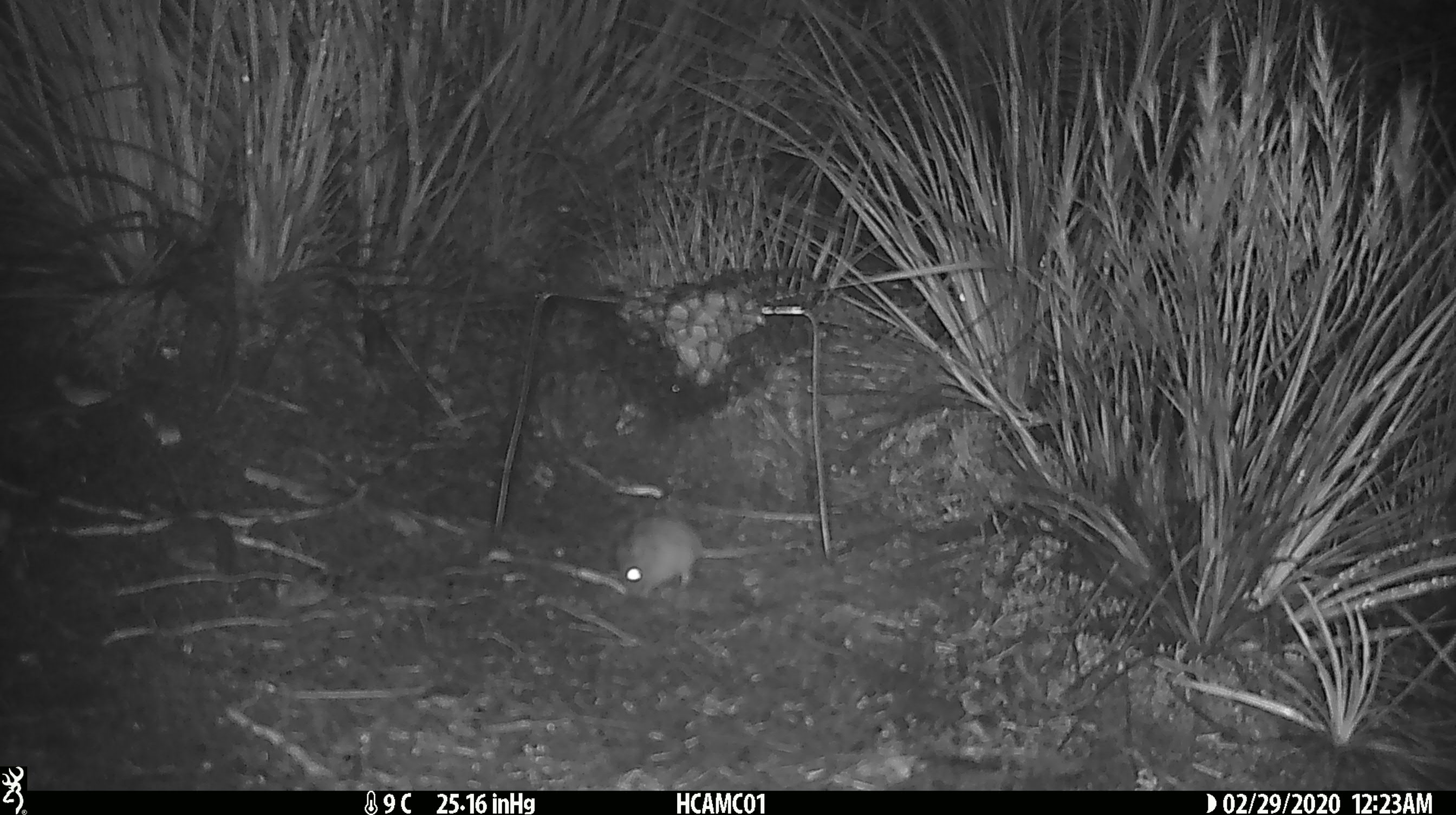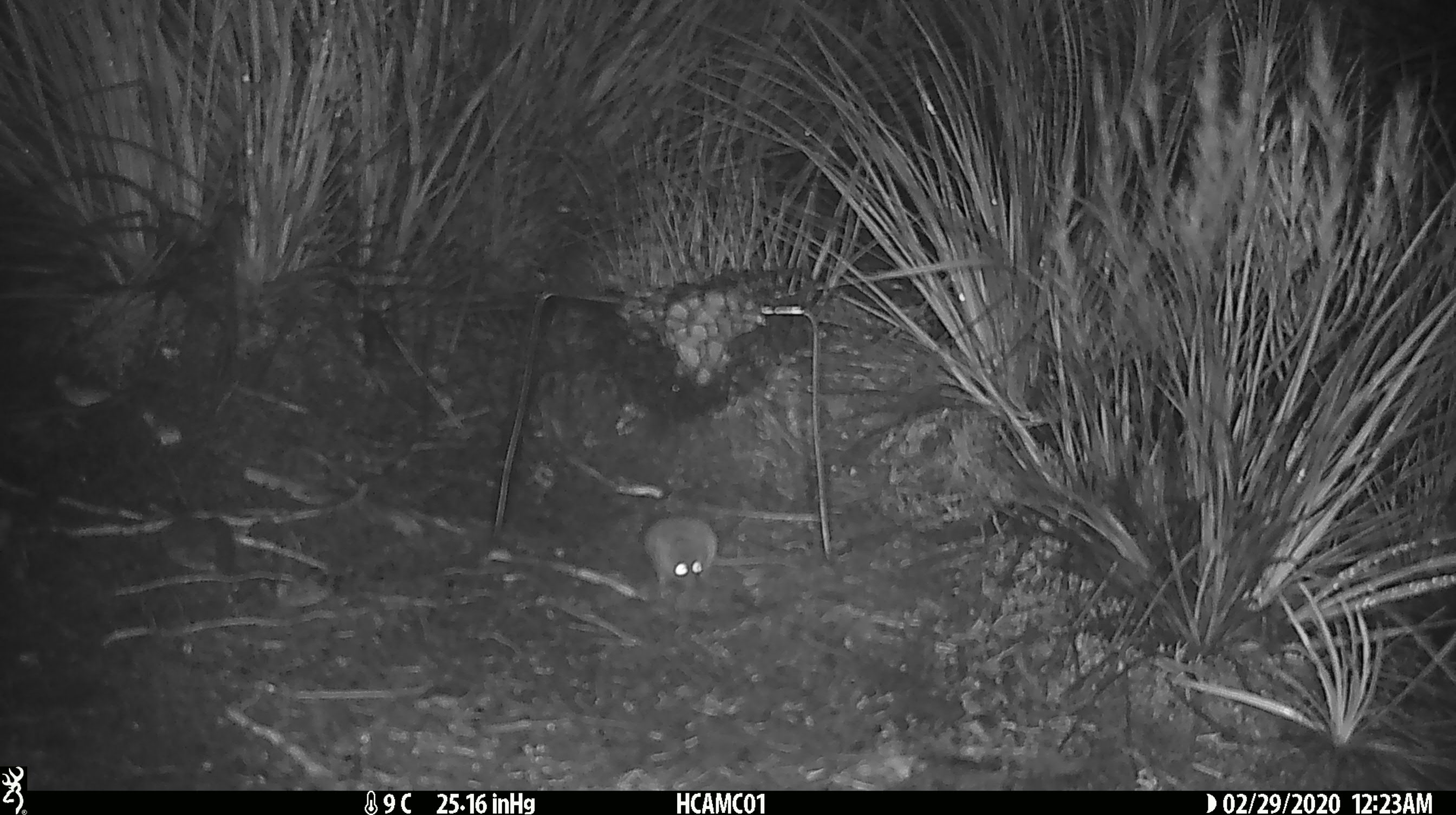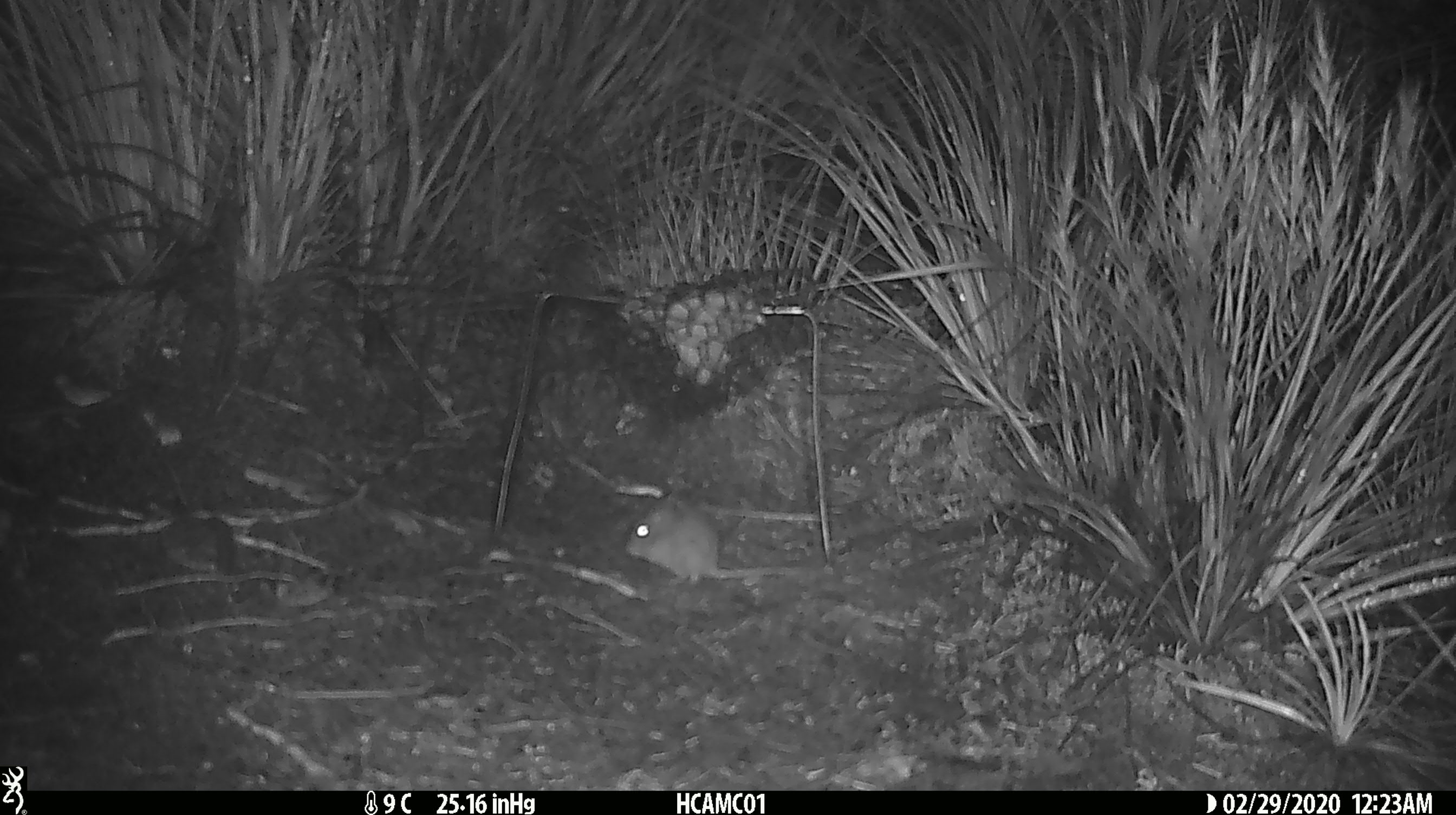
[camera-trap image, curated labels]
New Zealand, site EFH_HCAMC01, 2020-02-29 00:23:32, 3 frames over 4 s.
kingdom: Animalia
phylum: Chordata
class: Mammalia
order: Rodentia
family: Muridae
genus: Mus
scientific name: Mus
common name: mouse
Mouse (Mus).